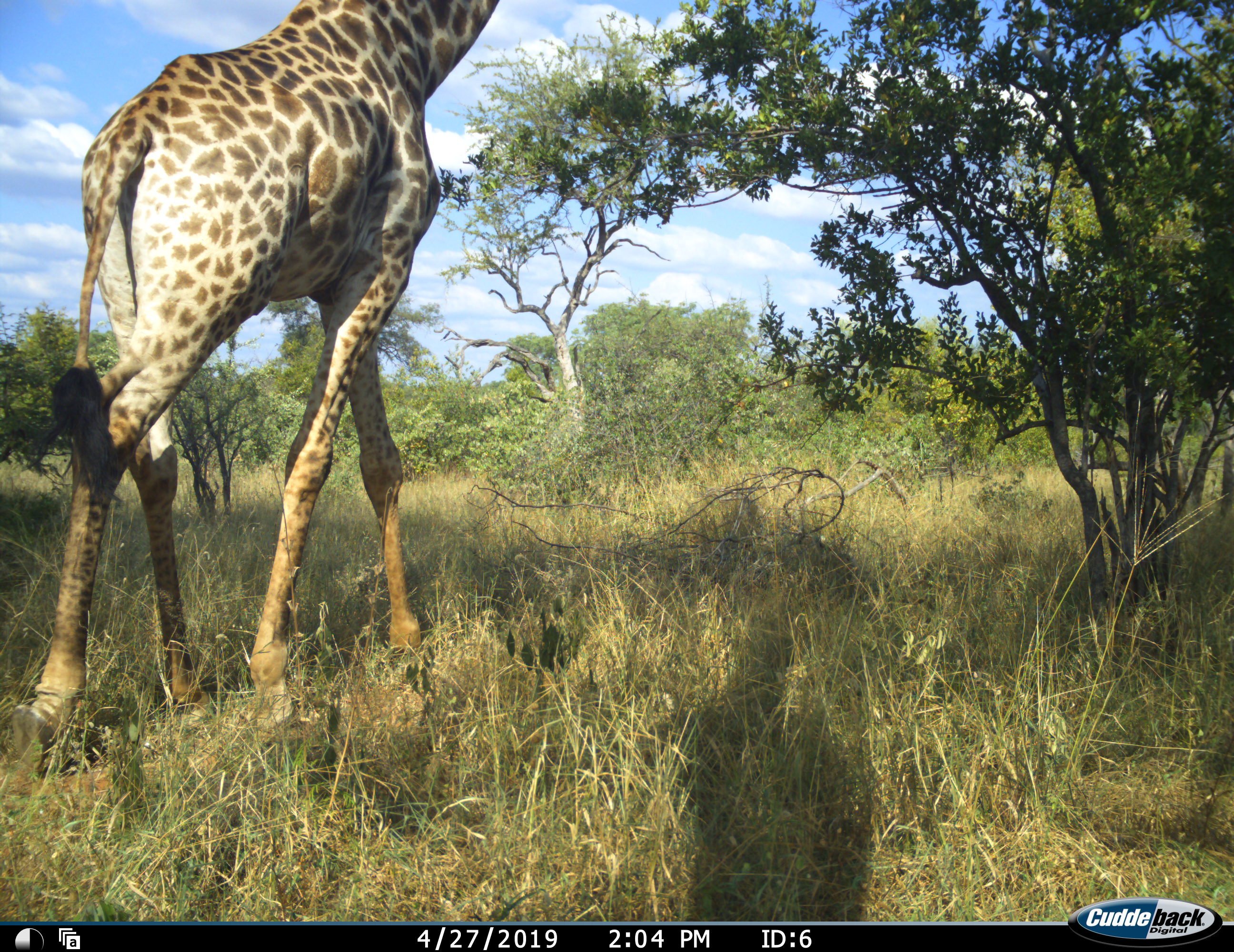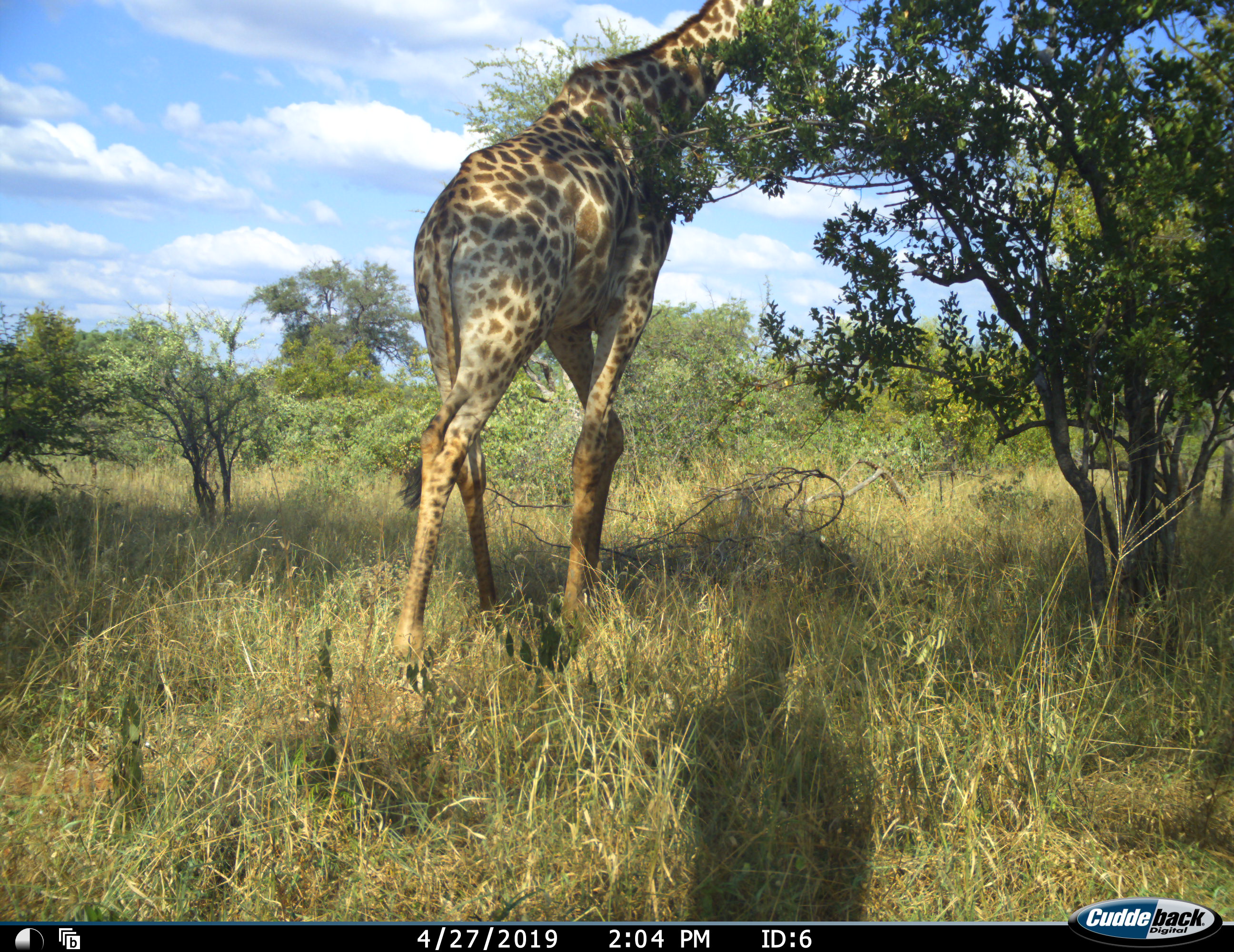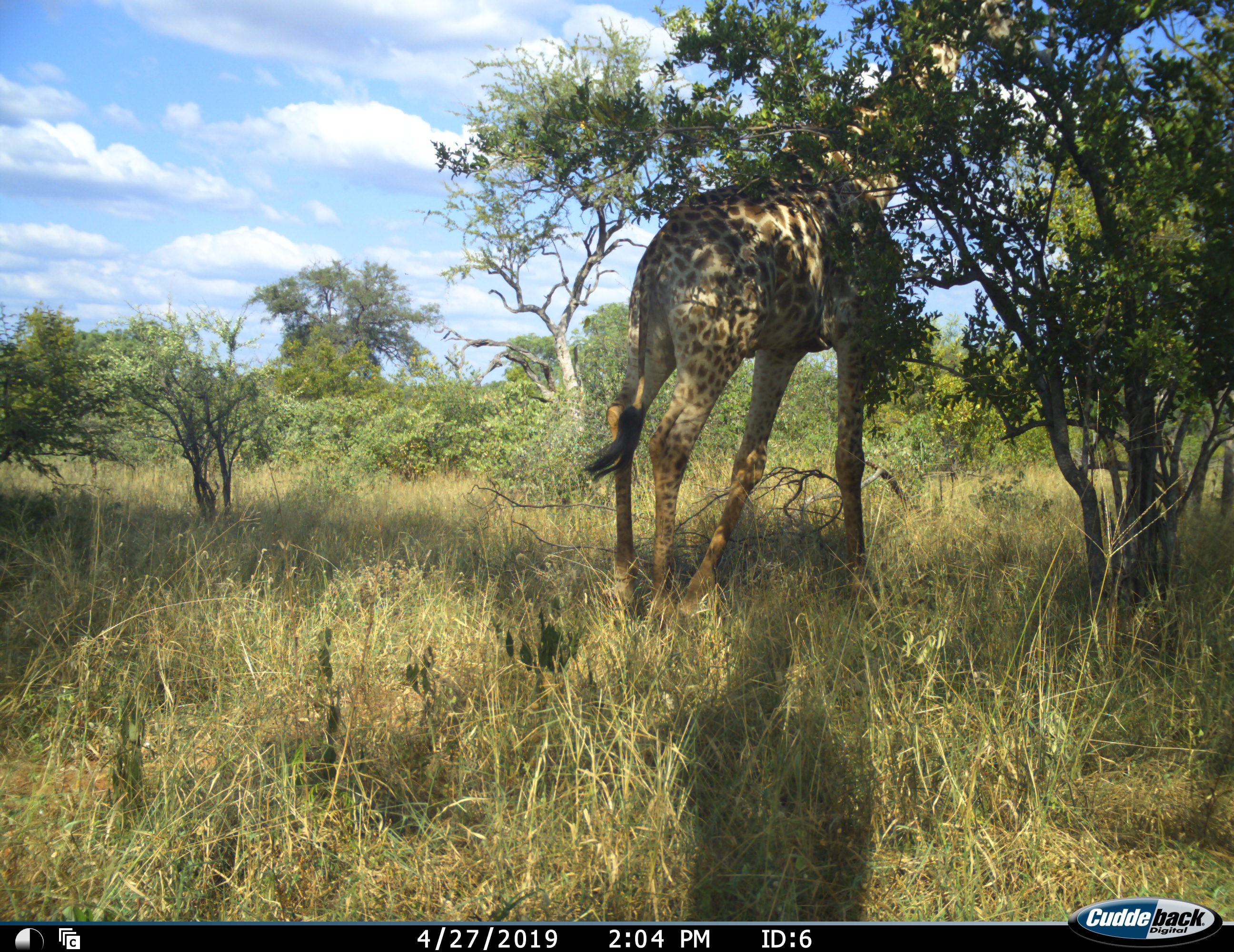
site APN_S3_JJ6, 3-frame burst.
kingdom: Animalia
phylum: Chordata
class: Mammalia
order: Artiodactyla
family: Giraffidae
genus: Giraffa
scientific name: Giraffa camelopardalis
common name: giraffe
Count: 1.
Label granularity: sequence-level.